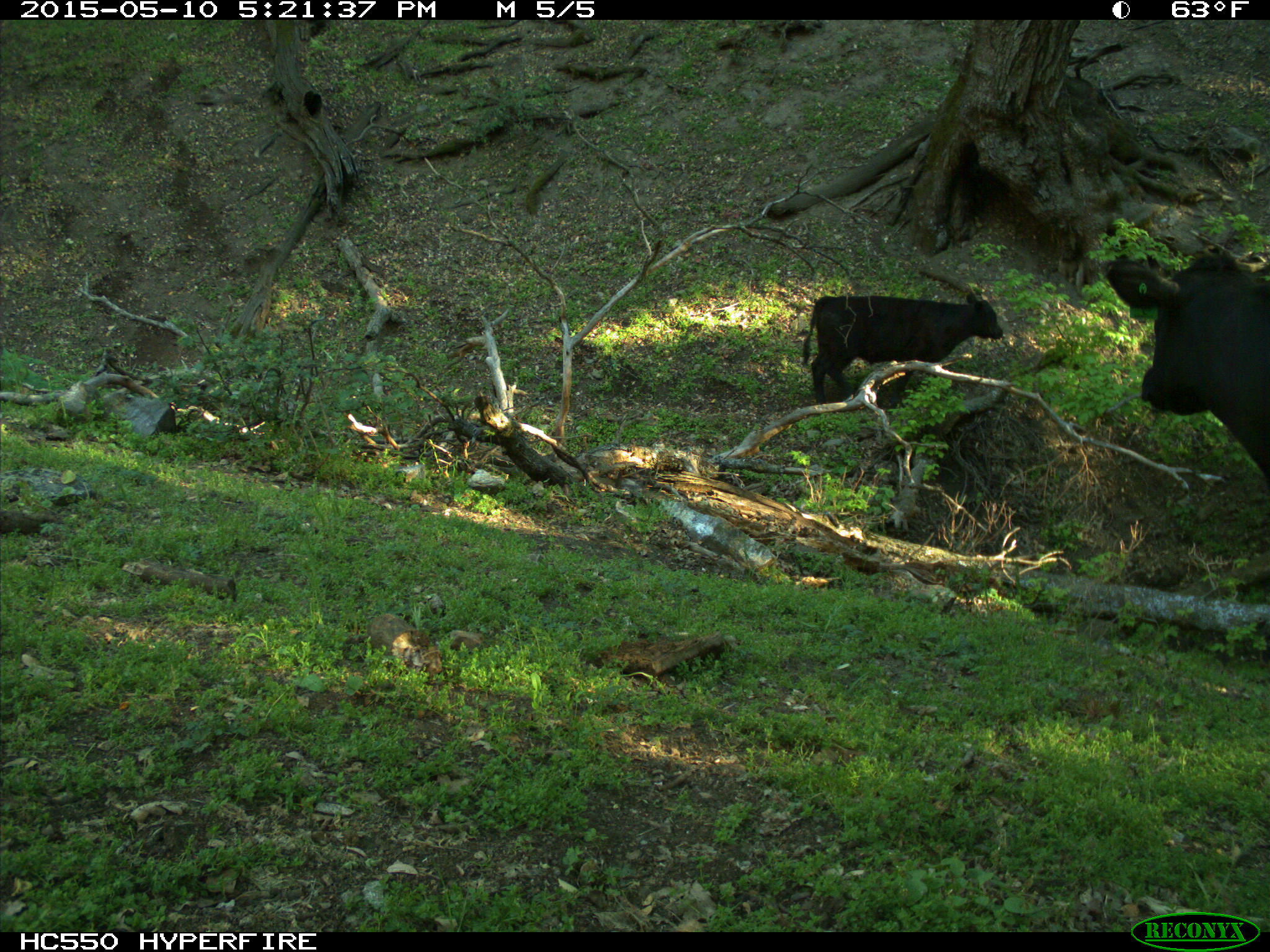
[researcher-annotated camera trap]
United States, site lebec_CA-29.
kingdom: Animalia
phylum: Chordata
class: Mammalia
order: Artiodactyla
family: Bovidae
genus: Bos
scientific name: Bos taurus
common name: domestic cow